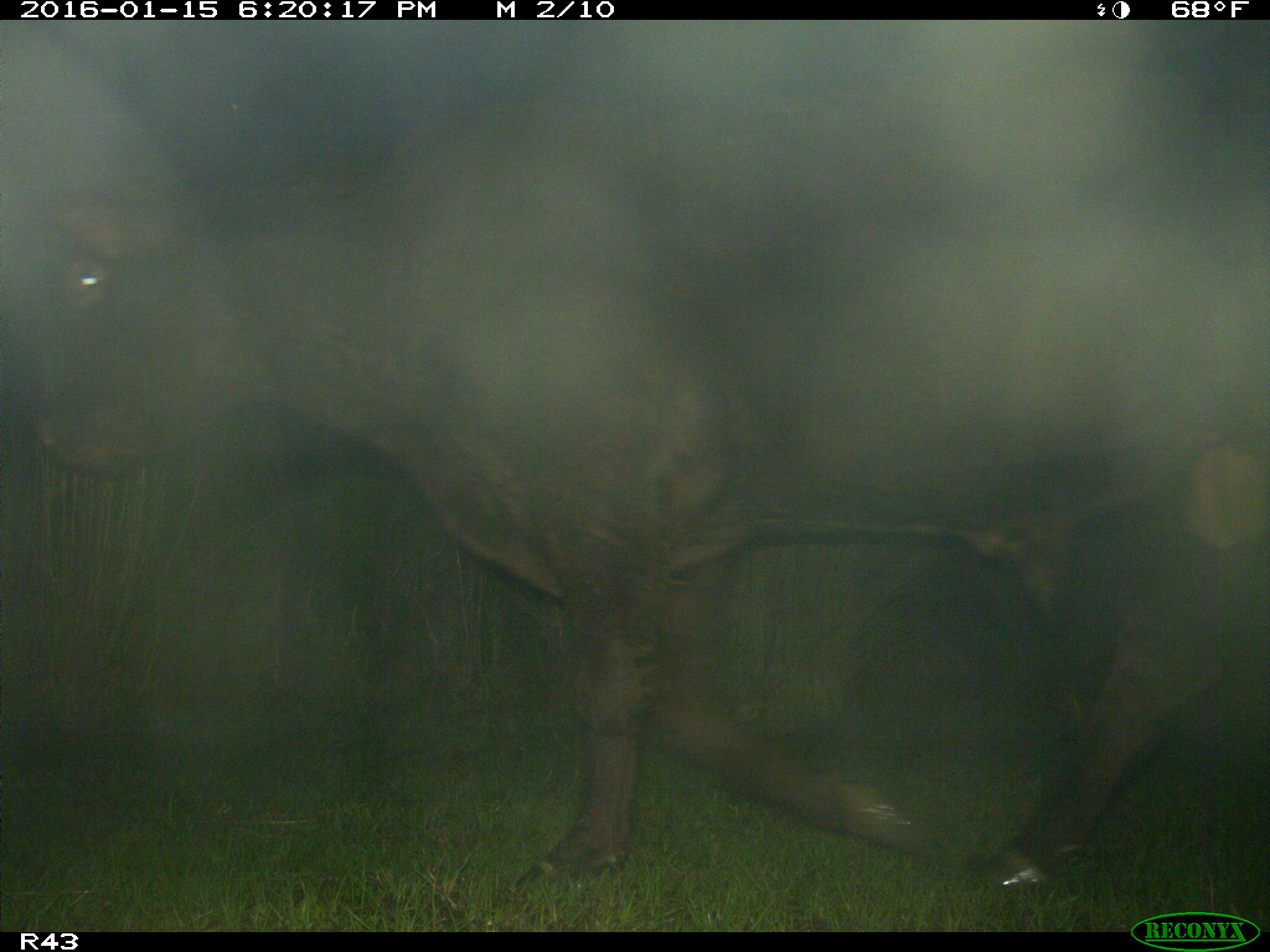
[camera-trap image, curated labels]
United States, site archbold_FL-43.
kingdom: Animalia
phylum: Chordata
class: Mammalia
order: Artiodactyla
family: Bovidae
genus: Bos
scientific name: Bos taurus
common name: domestic cow